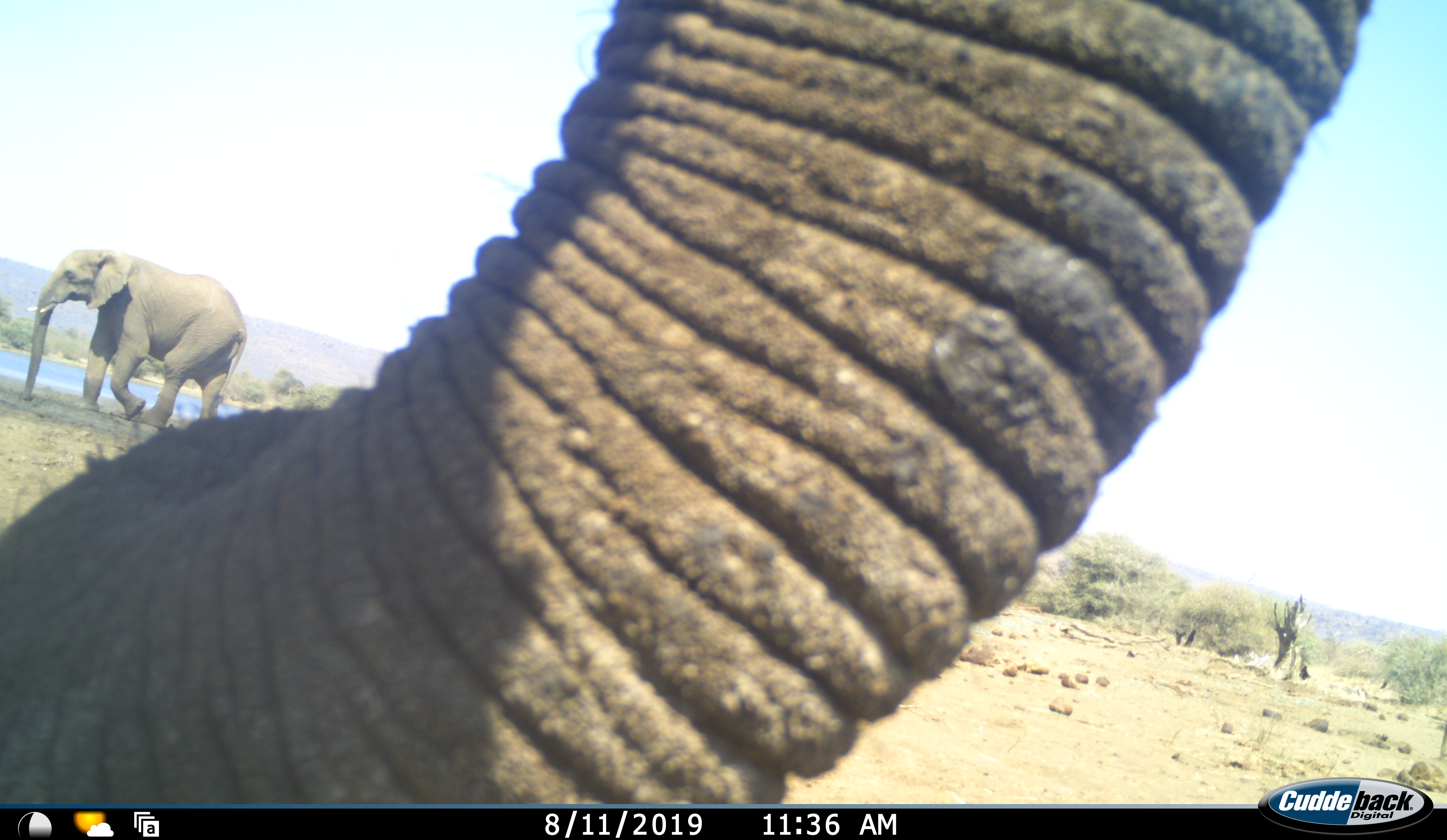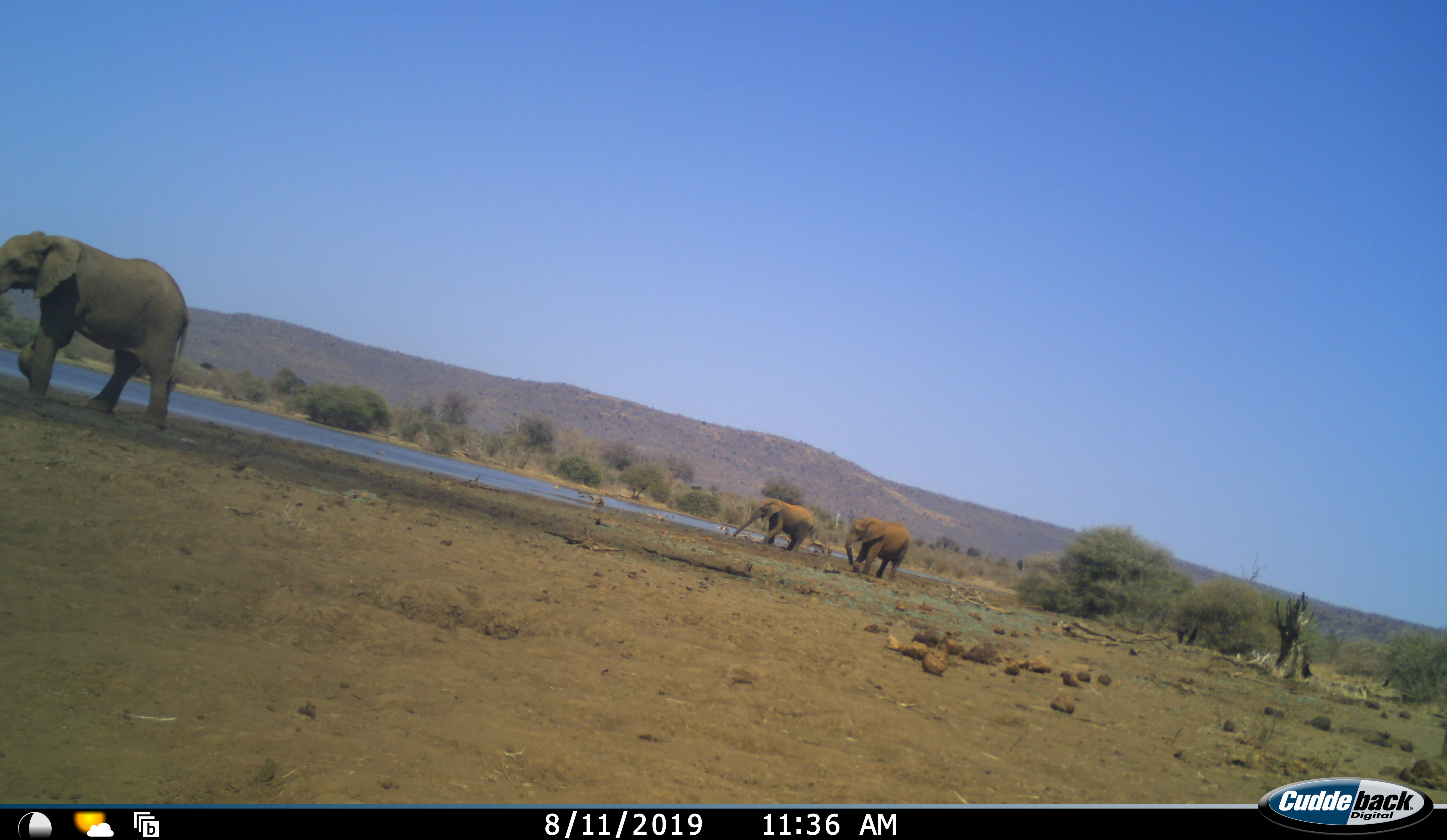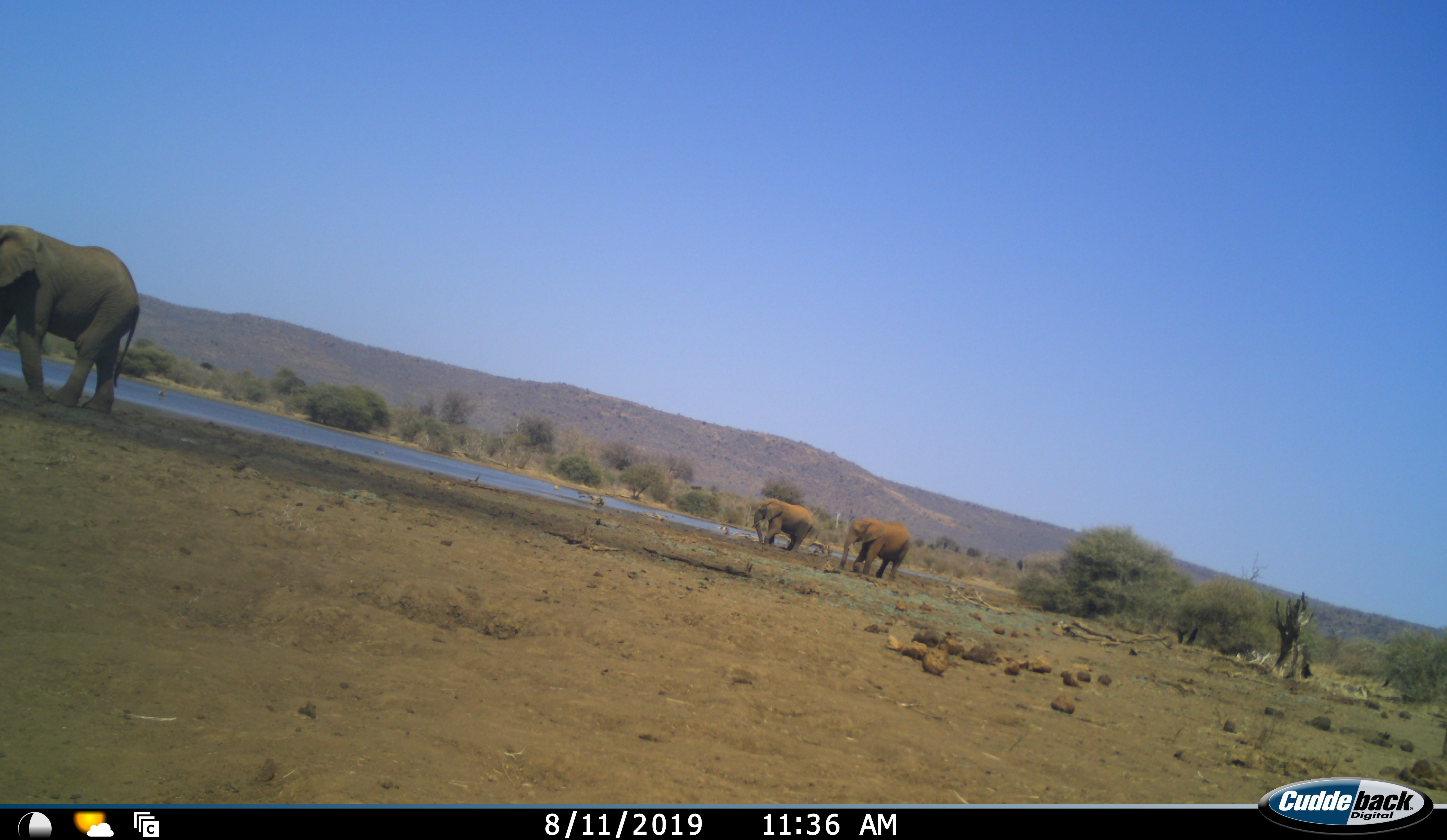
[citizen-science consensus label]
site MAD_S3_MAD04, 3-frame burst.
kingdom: Animalia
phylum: Chordata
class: Mammalia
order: Proboscidea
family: Elephantidae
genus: Loxodonta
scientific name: Loxodonta africana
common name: african bush elephant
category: elephant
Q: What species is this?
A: Elephant (african bush elephant) (Loxodonta africana).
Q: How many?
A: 4.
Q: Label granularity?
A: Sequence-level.